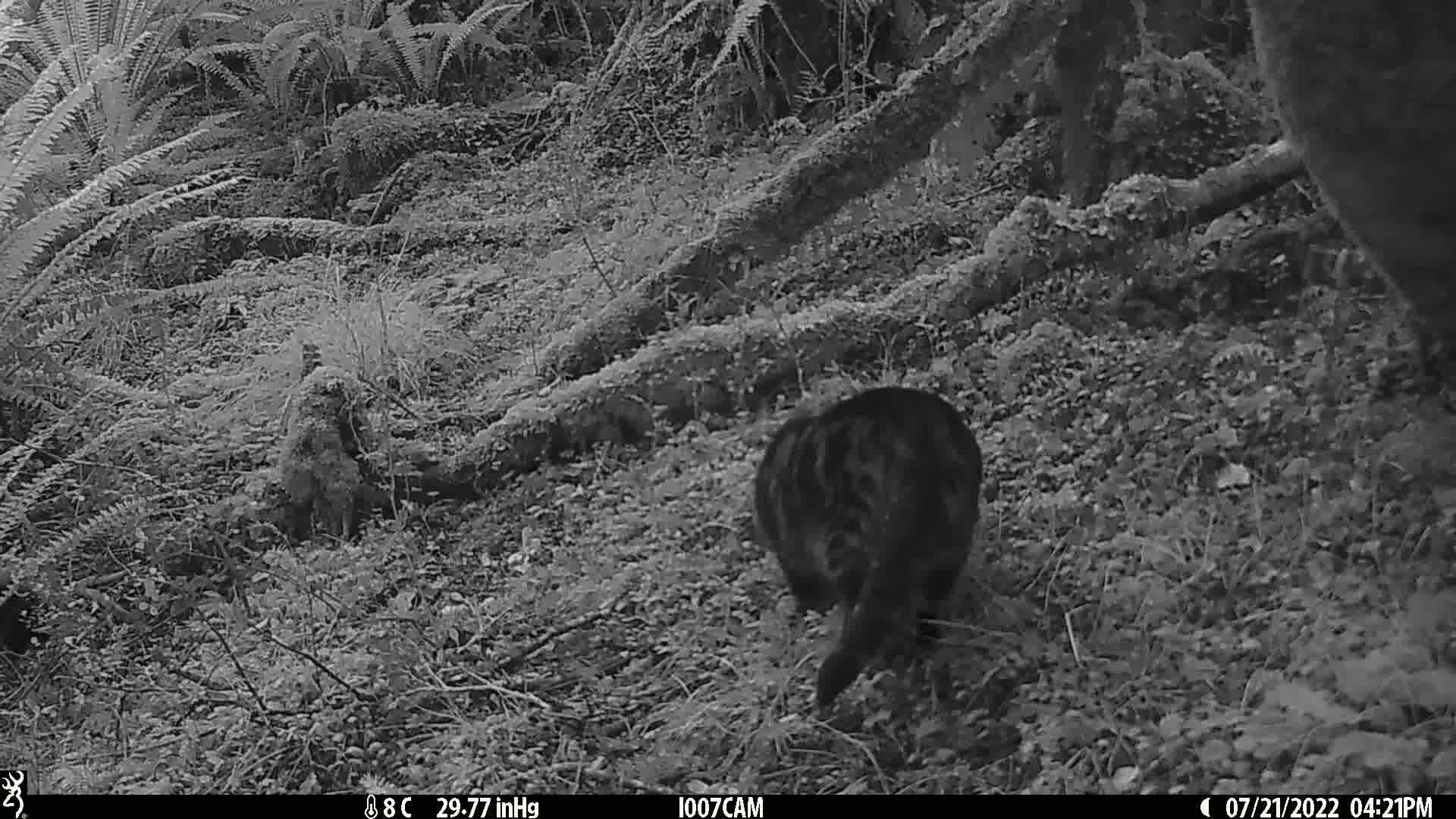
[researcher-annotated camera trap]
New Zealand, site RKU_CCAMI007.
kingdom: Animalia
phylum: Chordata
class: Mammalia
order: Carnivora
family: Felidae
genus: Felis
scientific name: Felis catus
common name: domestic cat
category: cat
Cat (domestic cat) (Felis catus).